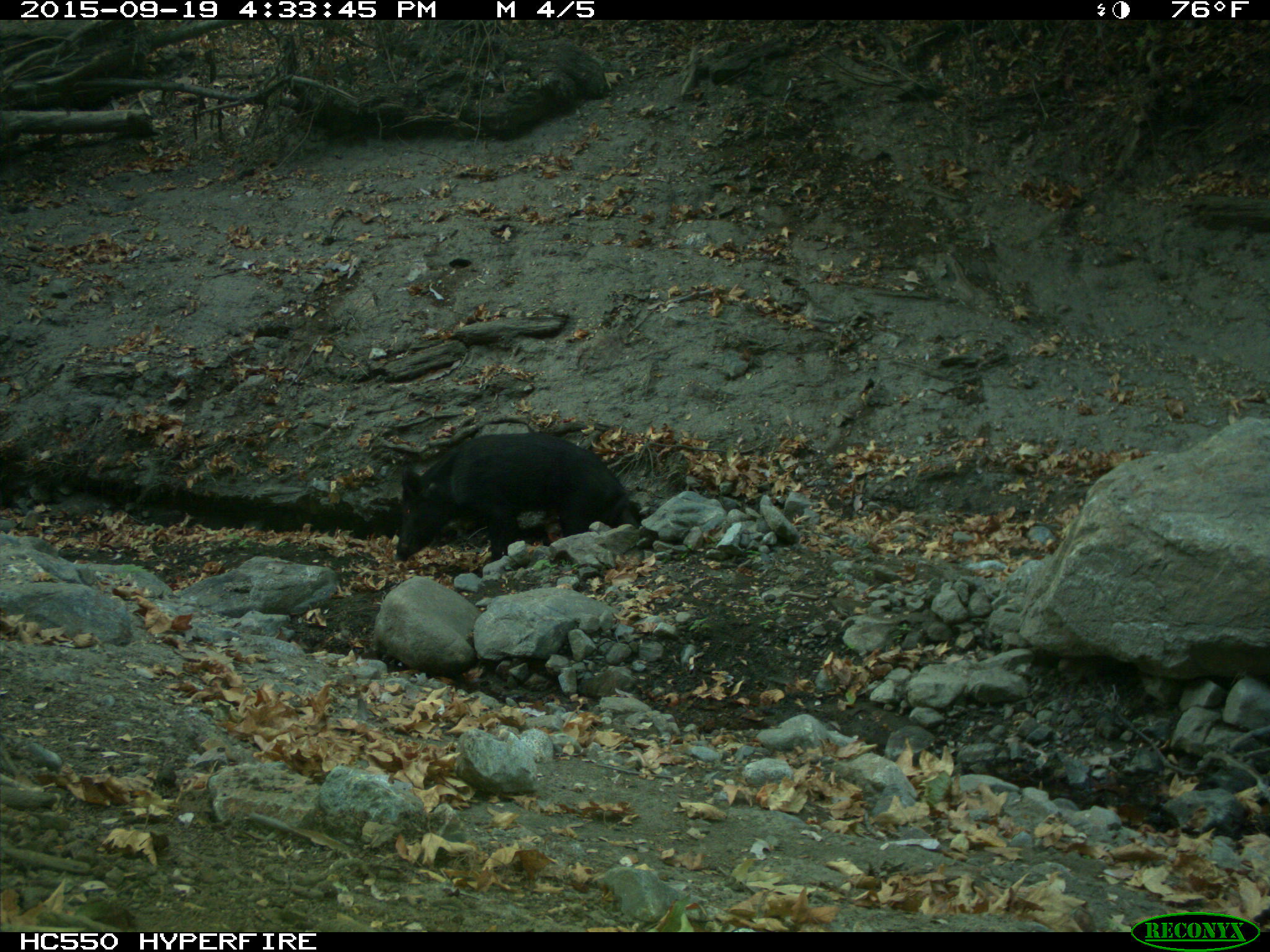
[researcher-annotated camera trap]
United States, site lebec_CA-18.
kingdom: Animalia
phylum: Chordata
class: Mammalia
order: Artiodactyla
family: Suidae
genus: Sus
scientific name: Sus scrofa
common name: wild boar